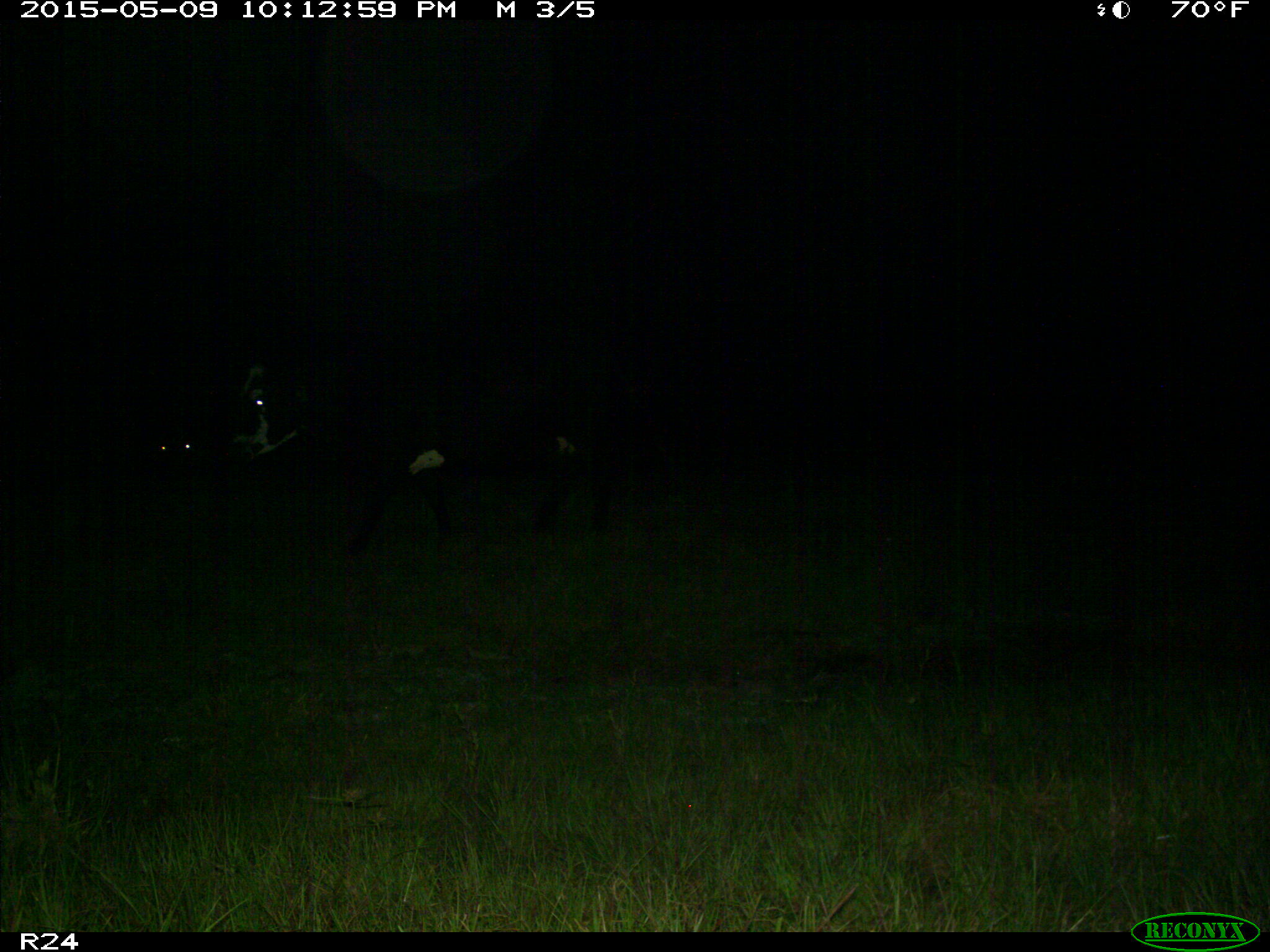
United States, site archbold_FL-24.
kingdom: Animalia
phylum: Chordata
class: Mammalia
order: Artiodactyla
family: Bovidae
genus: Bos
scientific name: Bos taurus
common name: domestic cow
Bos taurus (domestic cow).